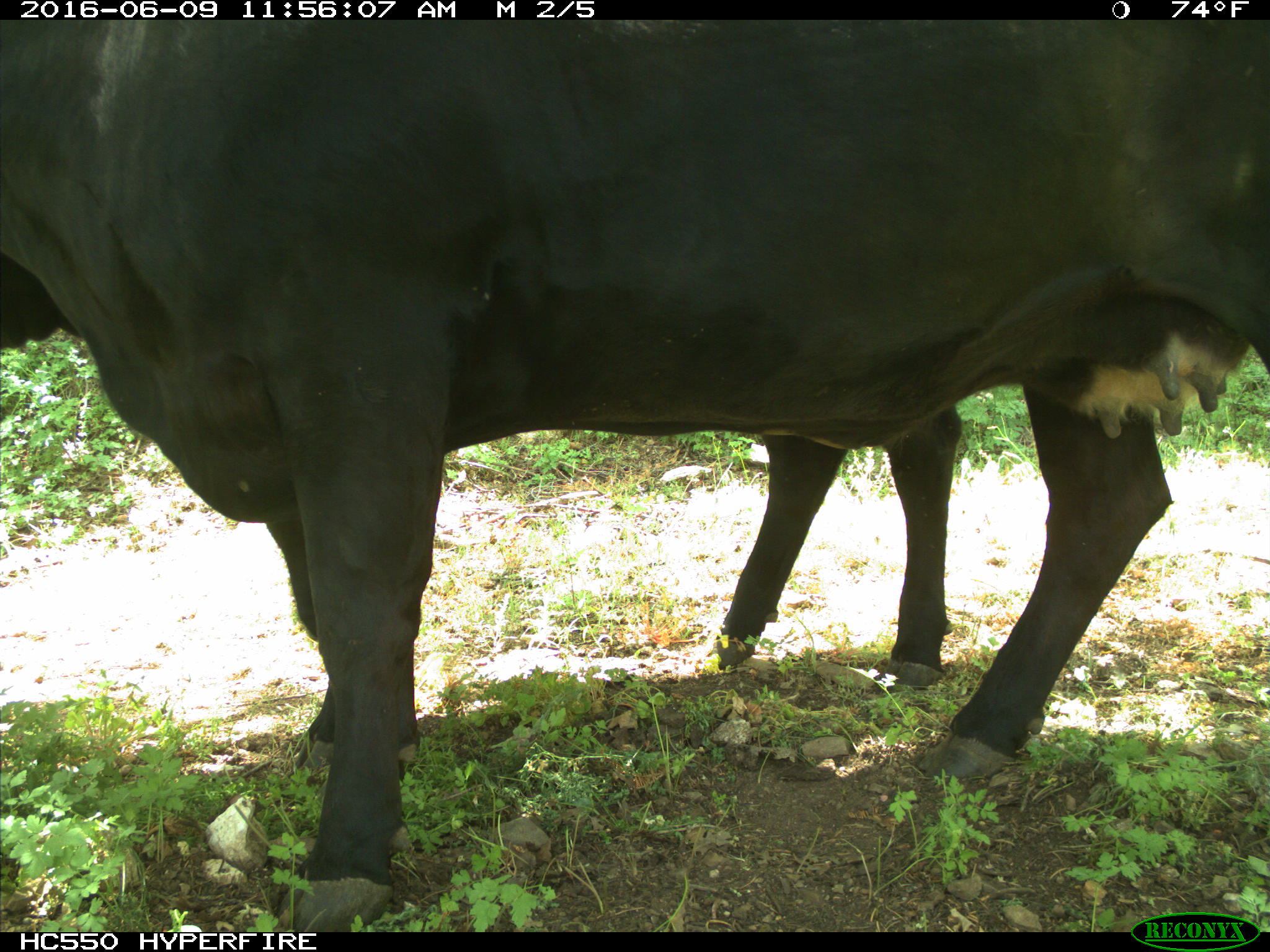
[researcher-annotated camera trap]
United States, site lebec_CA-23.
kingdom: Animalia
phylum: Chordata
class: Mammalia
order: Artiodactyla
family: Bovidae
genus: Bos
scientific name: Bos taurus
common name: domestic cow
Bos taurus (domestic cow).